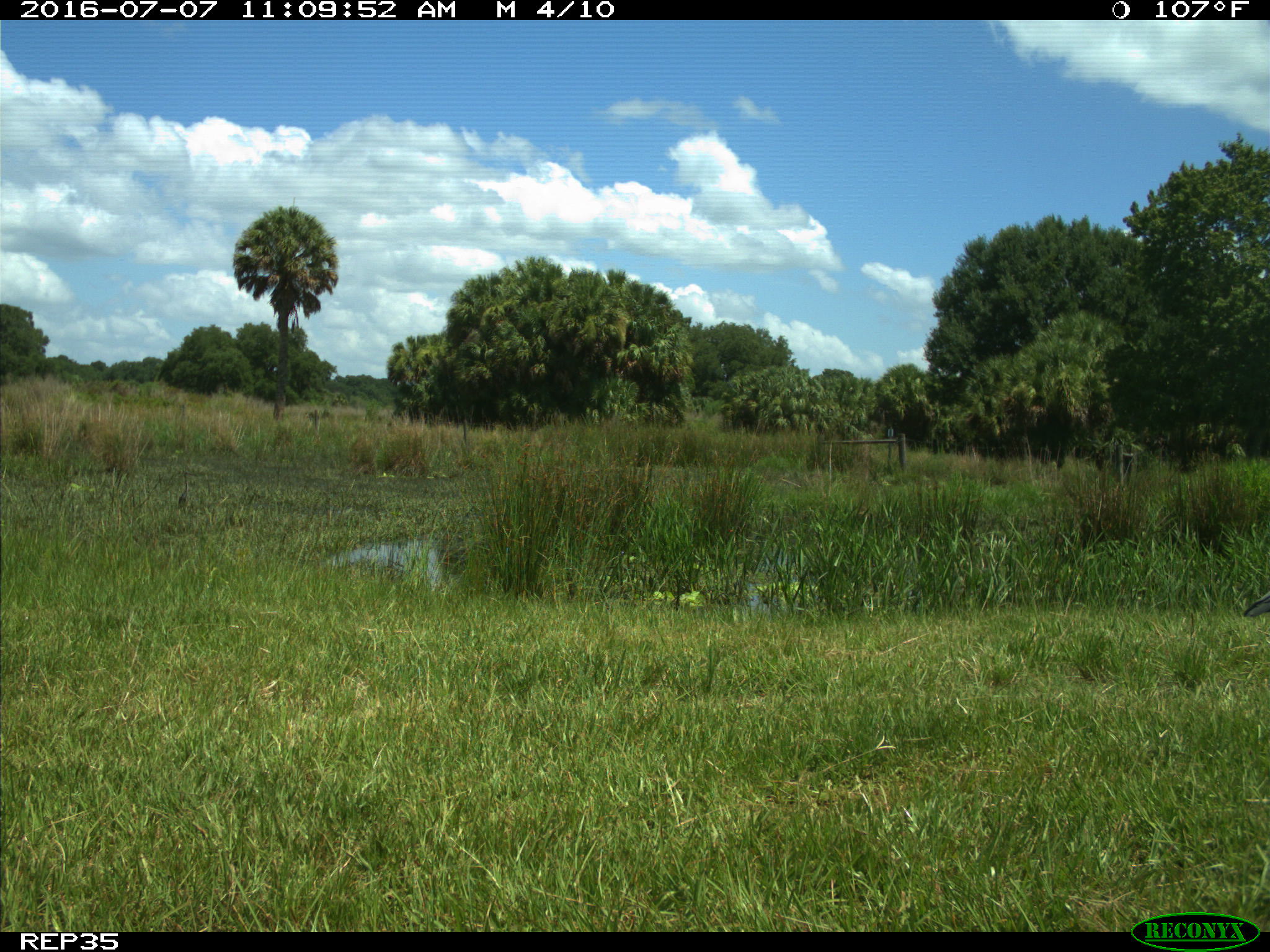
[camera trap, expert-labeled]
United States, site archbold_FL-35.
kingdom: Animalia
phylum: Chordata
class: Aves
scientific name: Aves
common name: birds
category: unidentified bird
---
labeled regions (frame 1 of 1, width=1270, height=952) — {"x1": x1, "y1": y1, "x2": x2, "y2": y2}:
animal: {"x1": 1241, "y1": 591, "x2": 1269, "y2": 618}